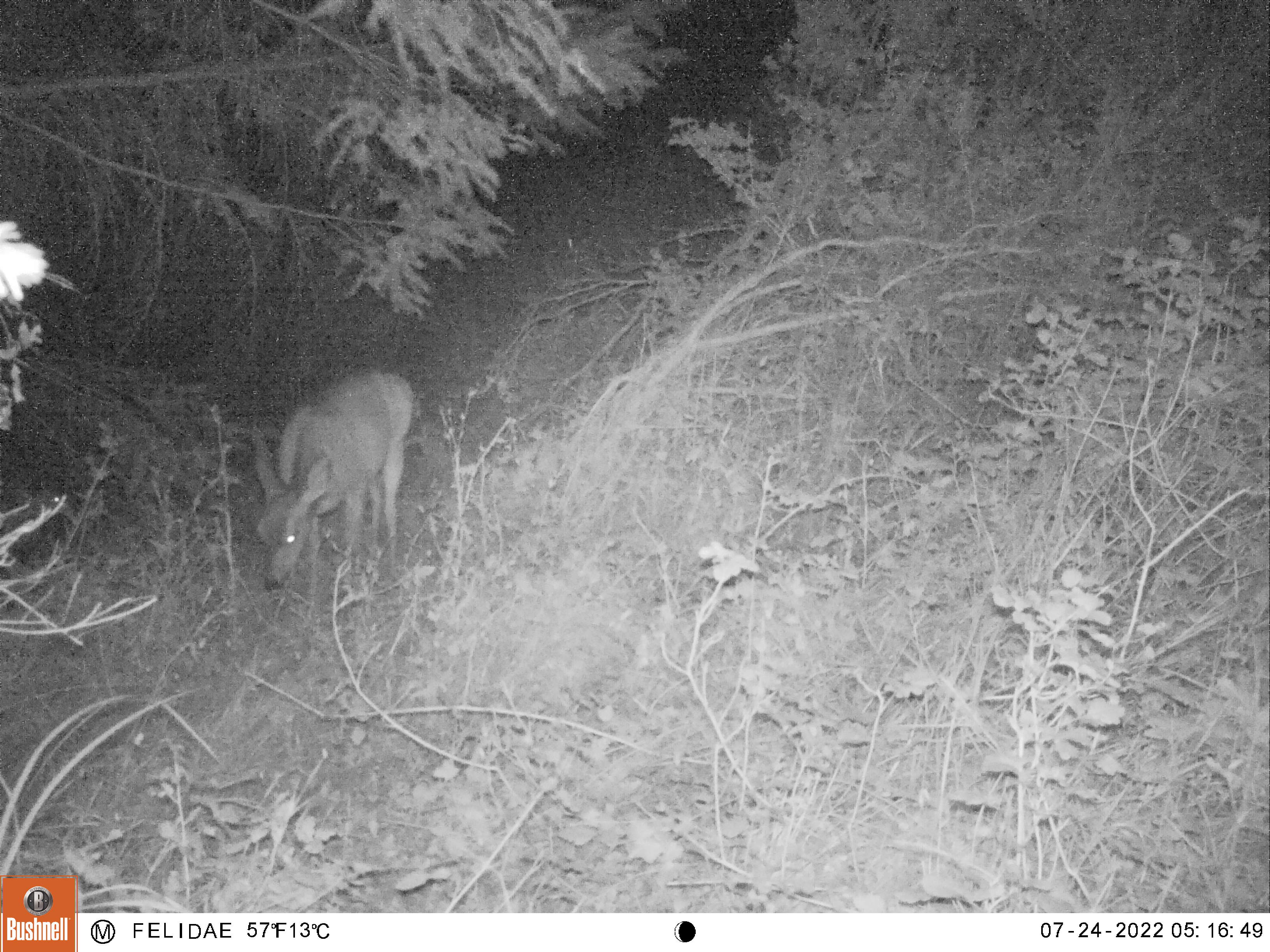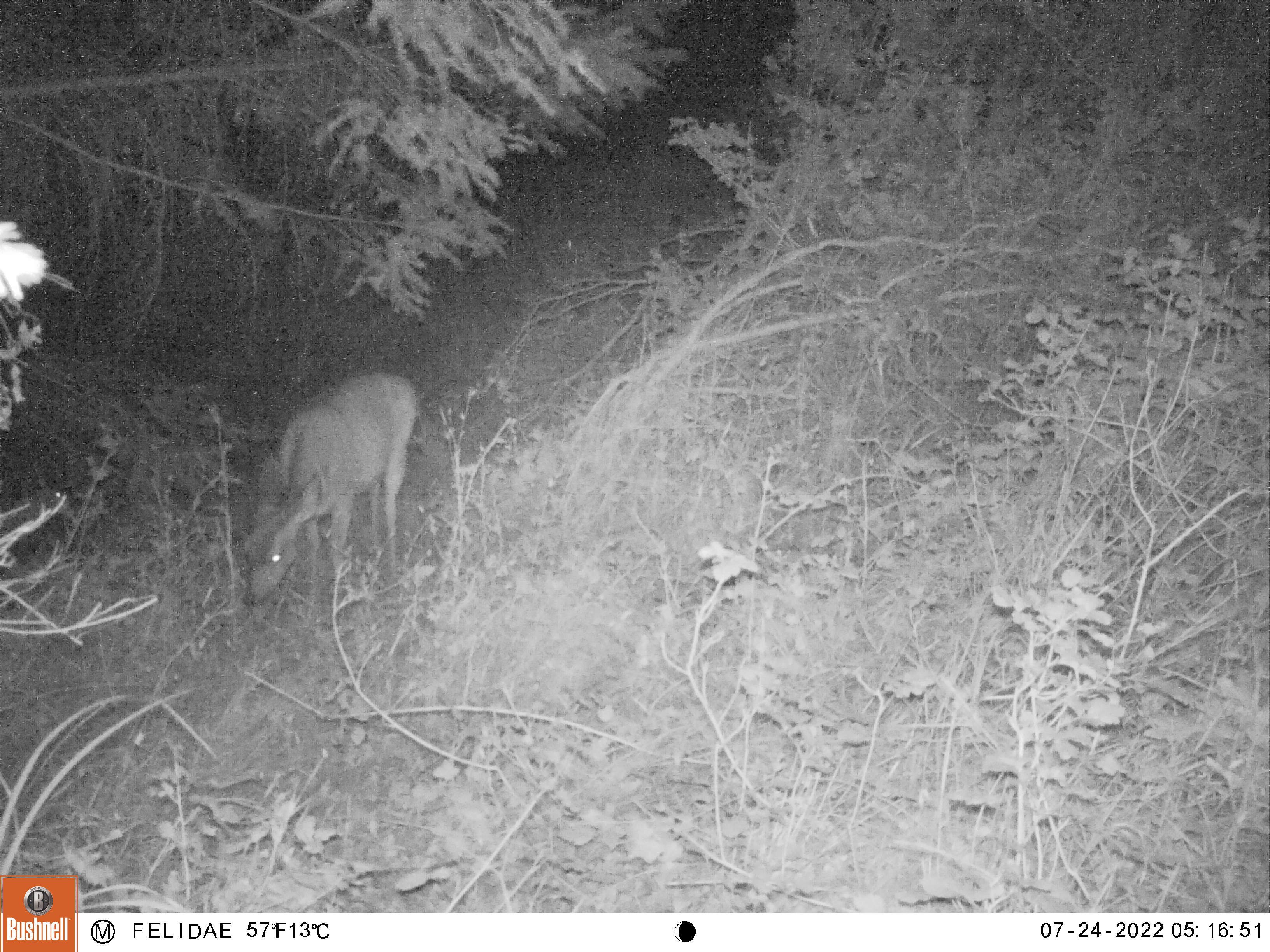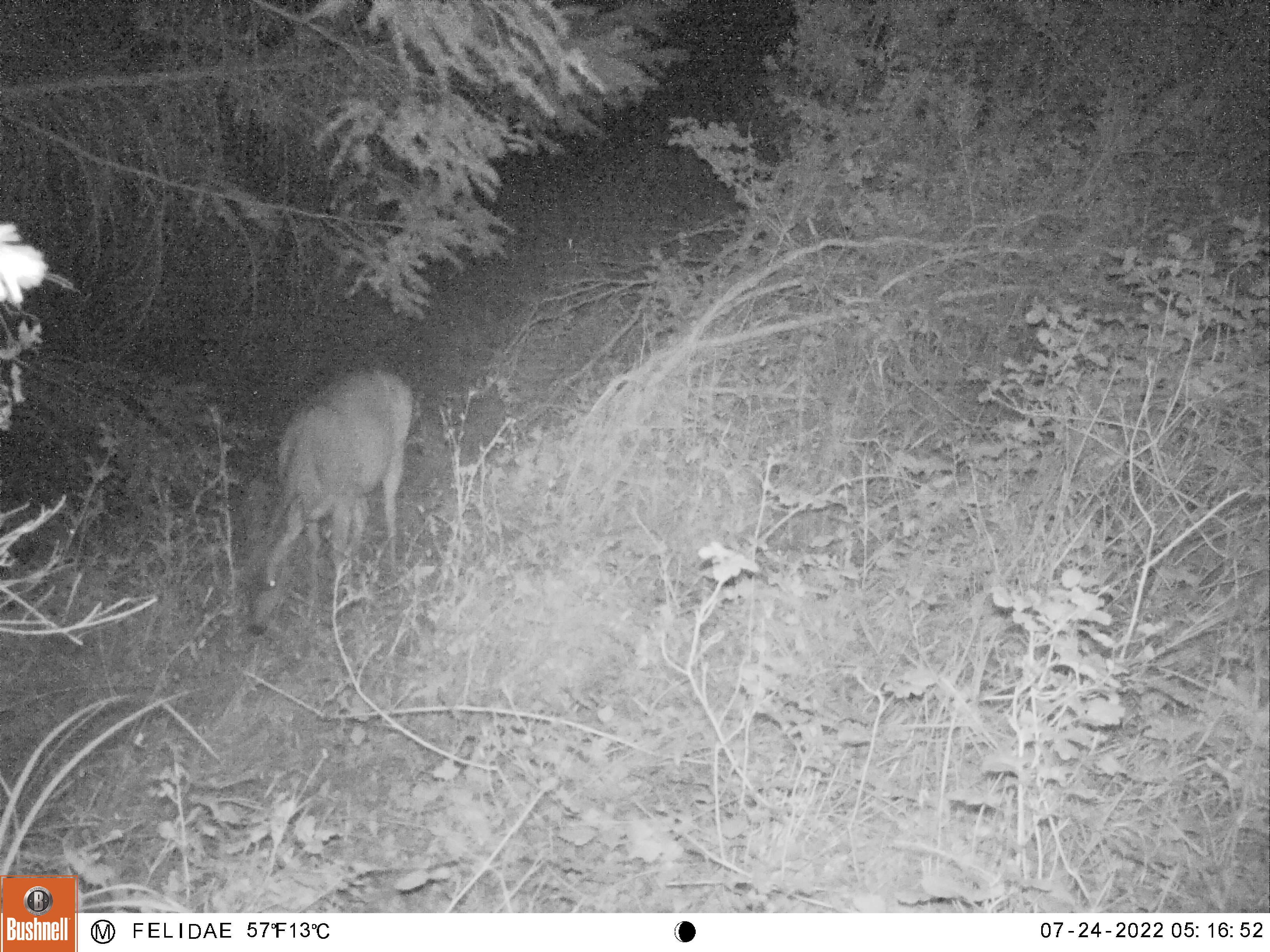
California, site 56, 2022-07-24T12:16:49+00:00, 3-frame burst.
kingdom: Animalia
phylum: Chordata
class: Mammalia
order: Artiodactyla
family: Cervidae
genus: Odocoileus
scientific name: Odocoileus hemionus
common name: mule deer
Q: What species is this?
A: Mule deer (Odocoileus hemionus).